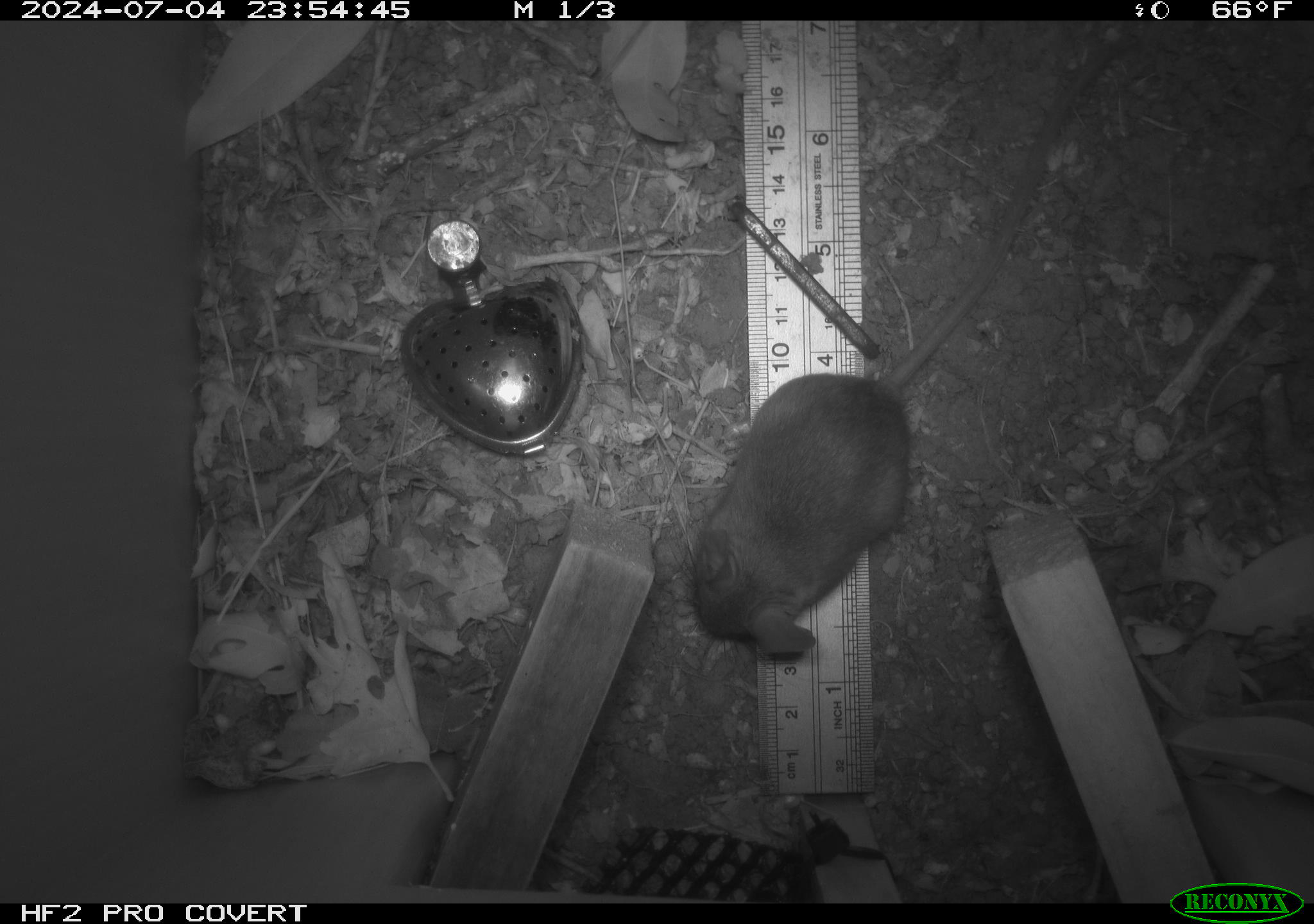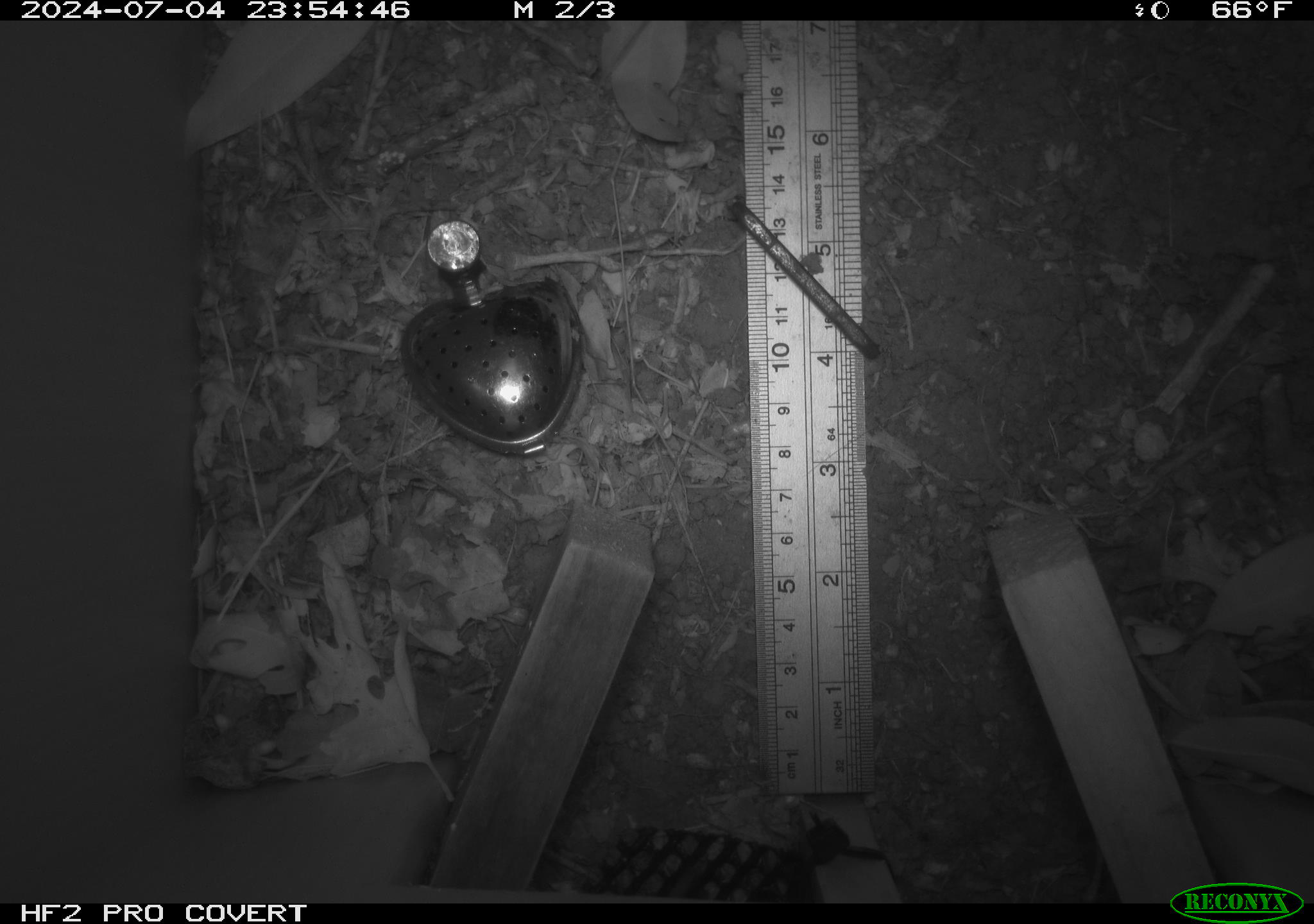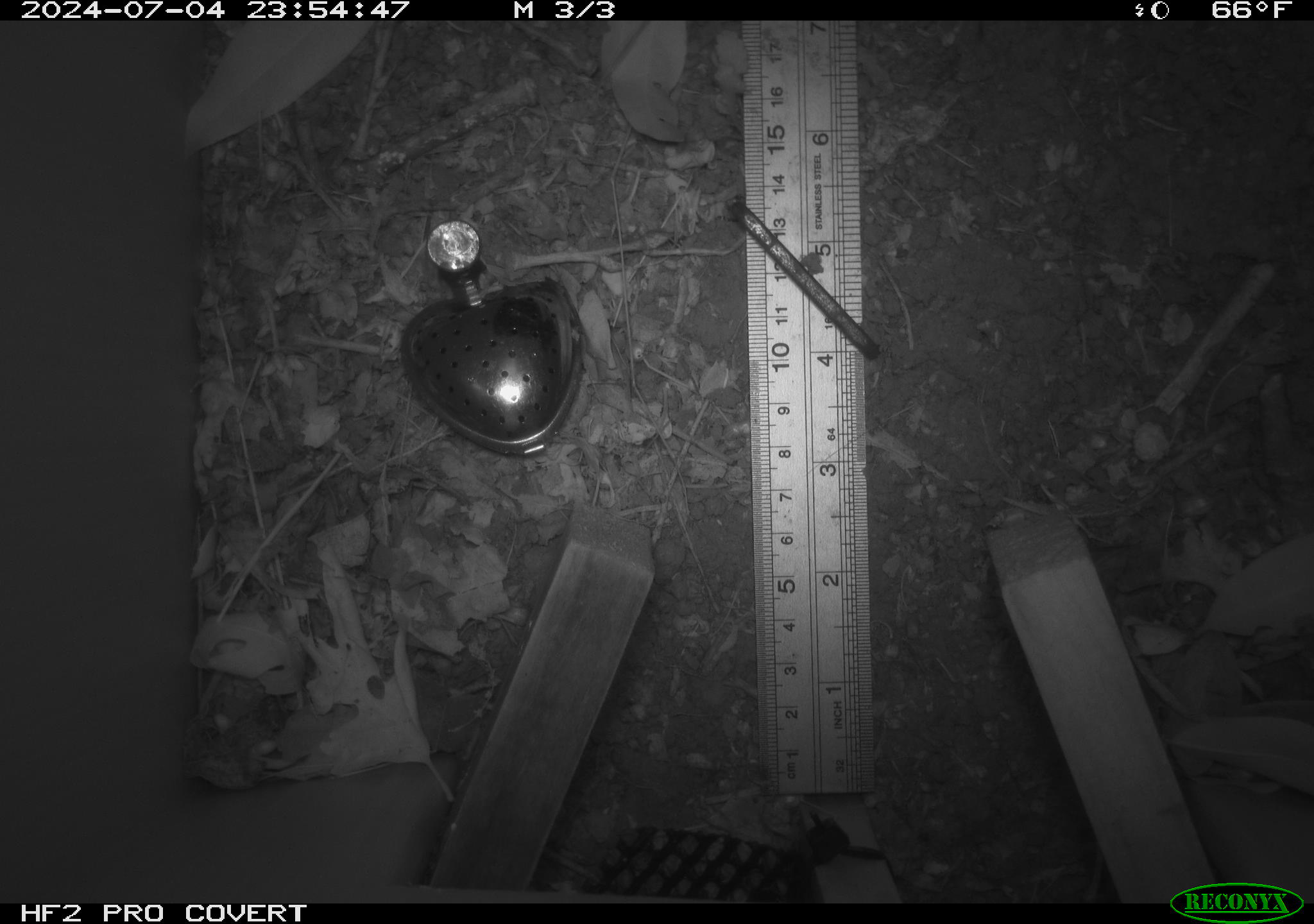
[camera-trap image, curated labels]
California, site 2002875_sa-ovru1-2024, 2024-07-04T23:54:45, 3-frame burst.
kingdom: Animalia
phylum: Chordata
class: Mammalia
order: Rodentia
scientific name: Rodentia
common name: rodent